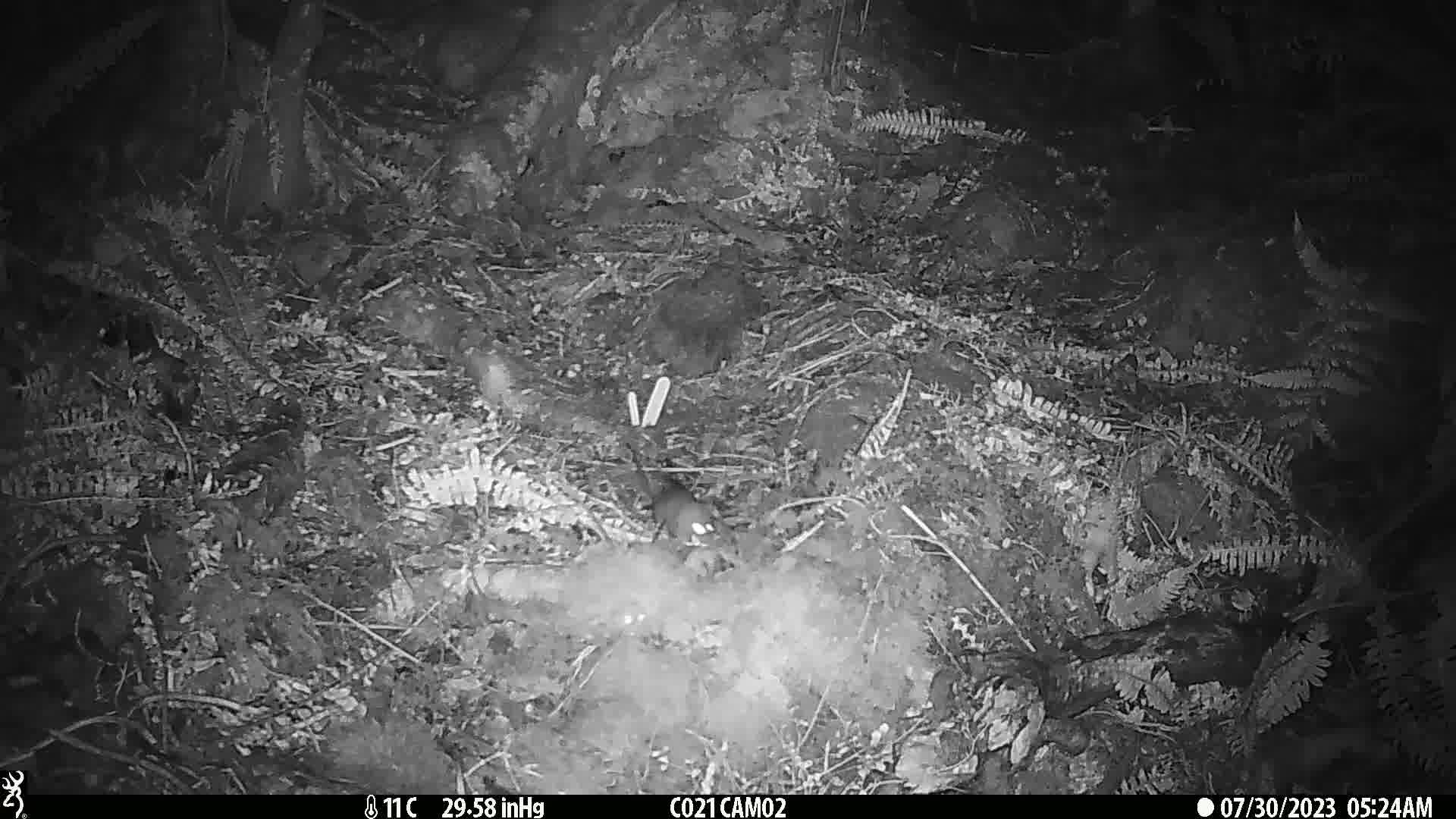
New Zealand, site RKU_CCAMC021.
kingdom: Animalia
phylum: Chordata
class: Mammalia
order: Rodentia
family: Muridae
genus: Rattus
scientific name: Rattus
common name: rat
Rat (Rattus).